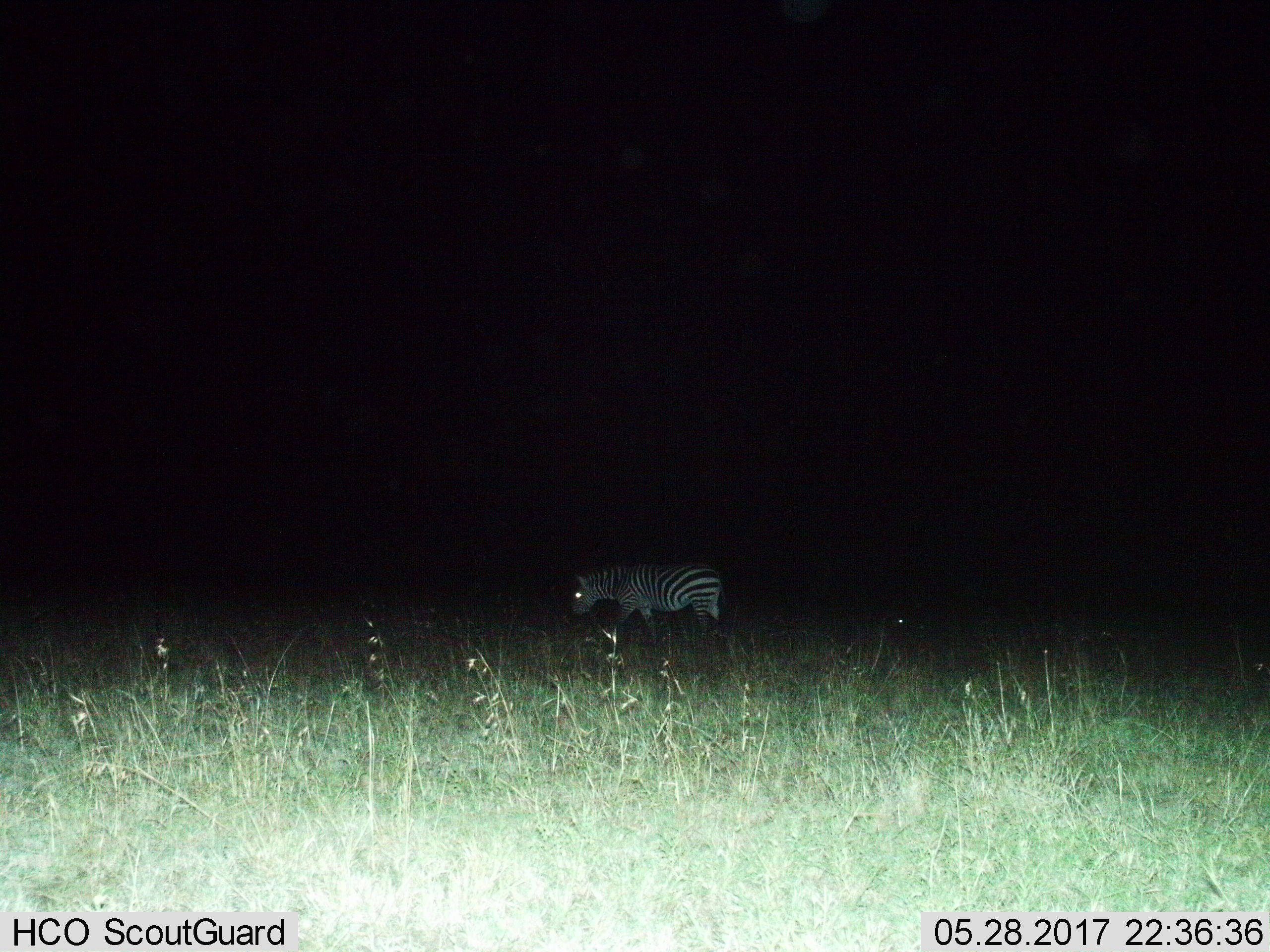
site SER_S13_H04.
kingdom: Animalia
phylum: Chordata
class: Mammalia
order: Perissodactyla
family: Equidae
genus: Equus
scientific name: Equus quagga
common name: plains zebra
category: zebraplains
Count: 1.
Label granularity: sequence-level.